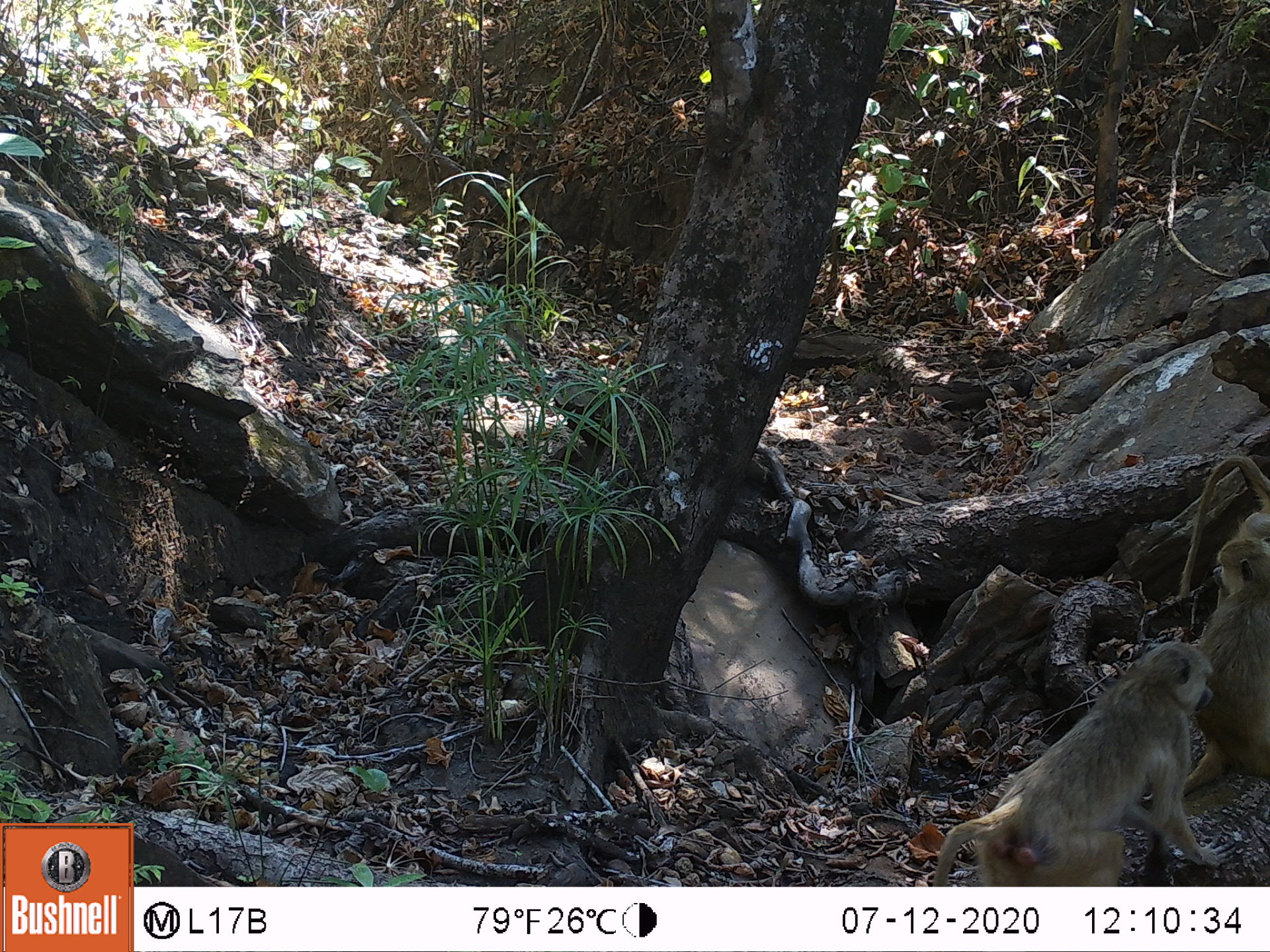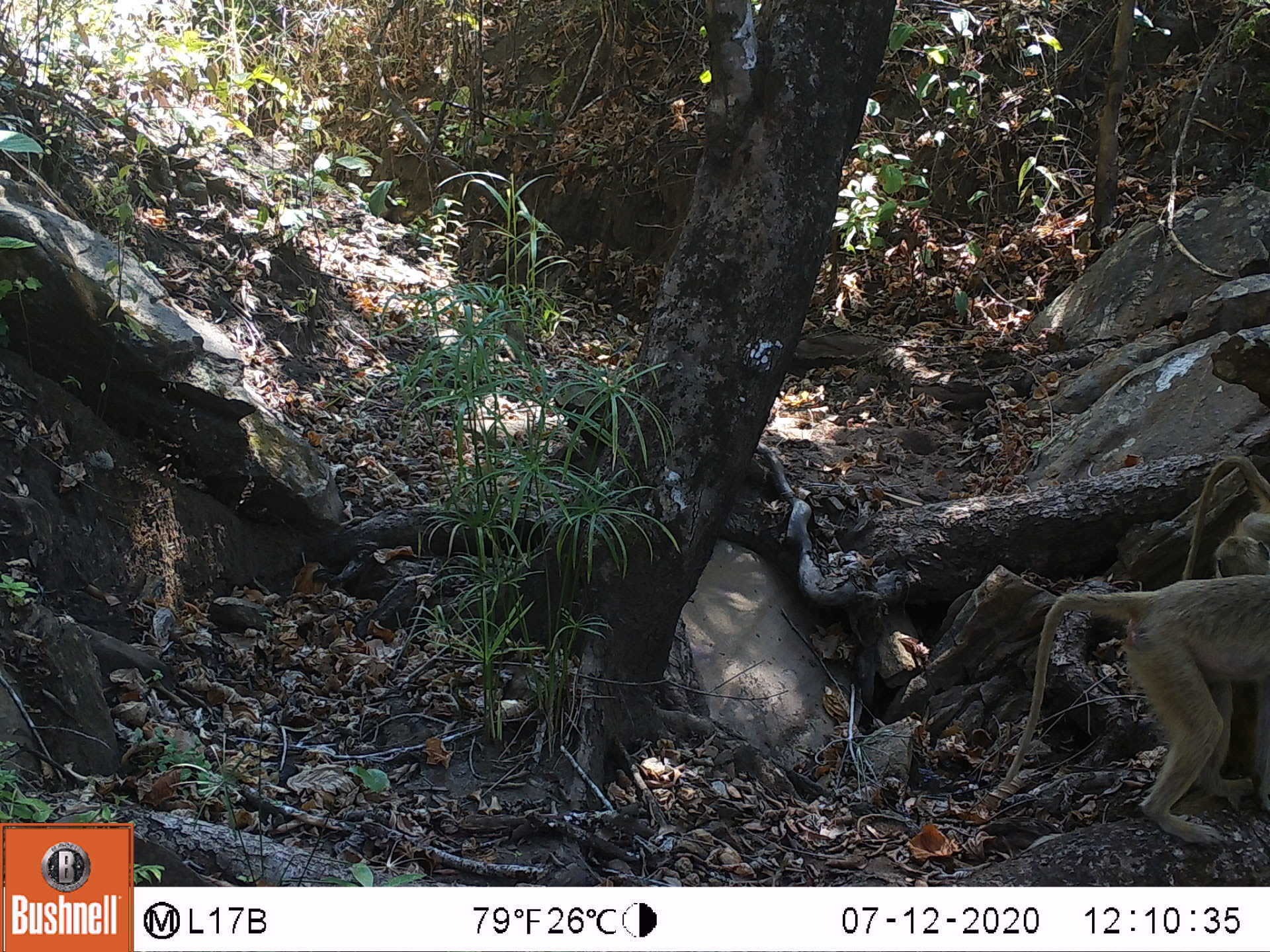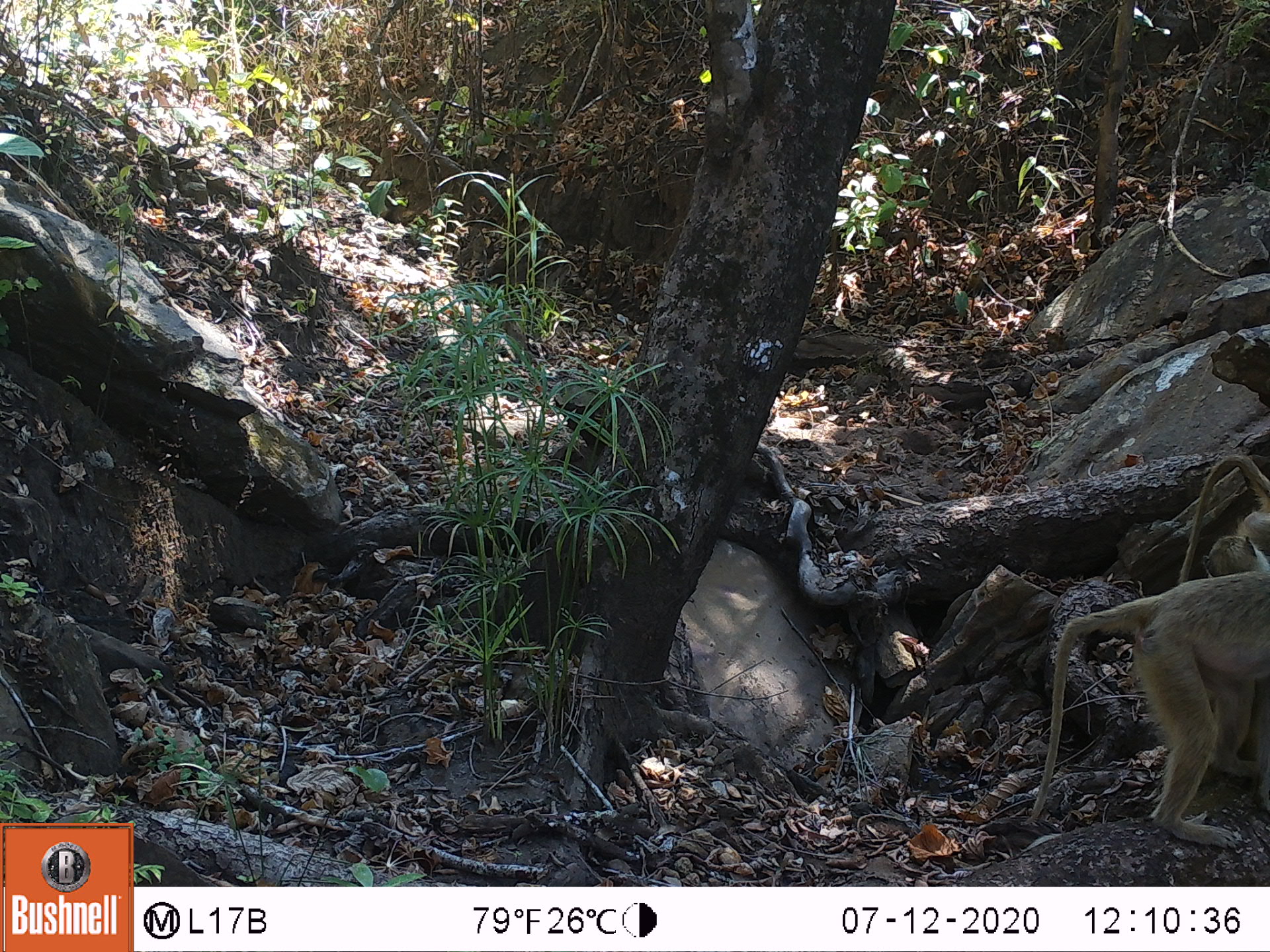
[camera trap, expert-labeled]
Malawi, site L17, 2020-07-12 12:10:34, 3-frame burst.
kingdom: Animalia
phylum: Chordata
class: Mammalia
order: Primates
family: Cercopithecidae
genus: Papio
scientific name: Papio cynocephalus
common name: yellow baboon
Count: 2.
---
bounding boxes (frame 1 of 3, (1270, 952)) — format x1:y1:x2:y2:
yellow baboon: 922:651:1207:885; 1189:457:1262:695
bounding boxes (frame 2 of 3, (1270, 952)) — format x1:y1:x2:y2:
yellow baboon: 983:577:1262:836; 1170:449:1262:577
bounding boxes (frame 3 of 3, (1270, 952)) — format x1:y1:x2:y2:
yellow baboon: 1023:570:1262:843